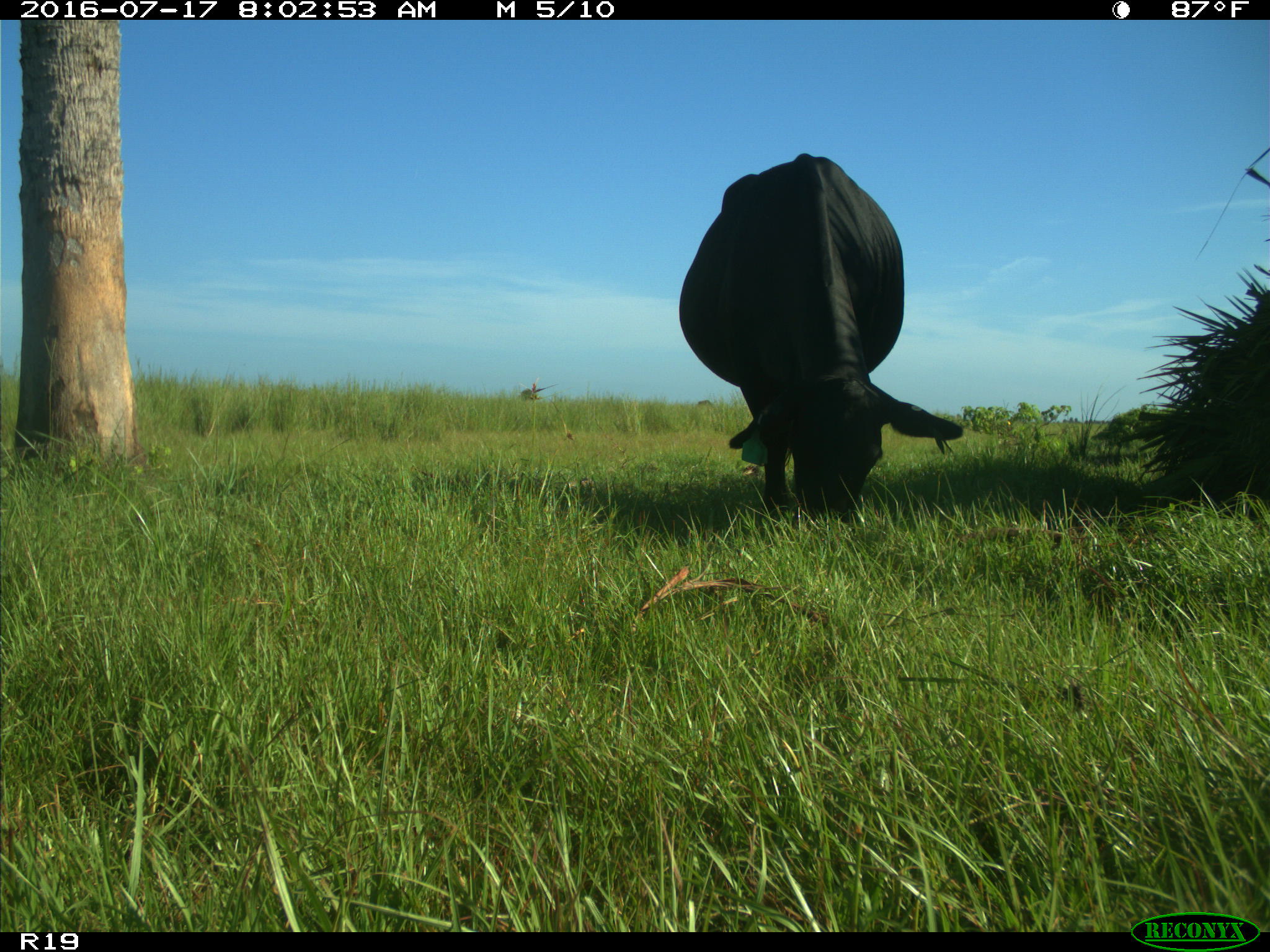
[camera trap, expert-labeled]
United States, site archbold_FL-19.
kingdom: Animalia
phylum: Chordata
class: Mammalia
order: Artiodactyla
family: Bovidae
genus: Bos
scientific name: Bos taurus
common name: domestic cow